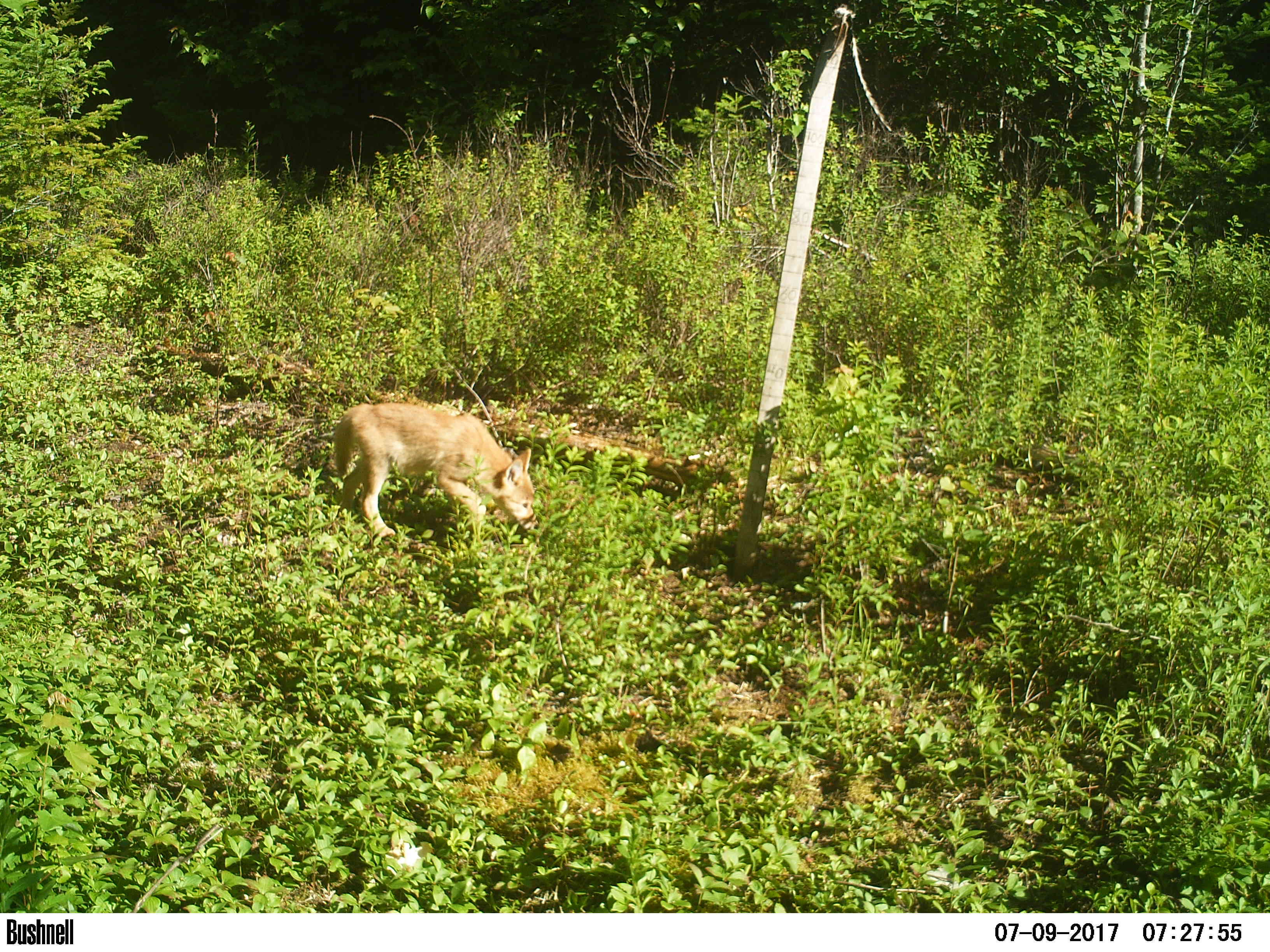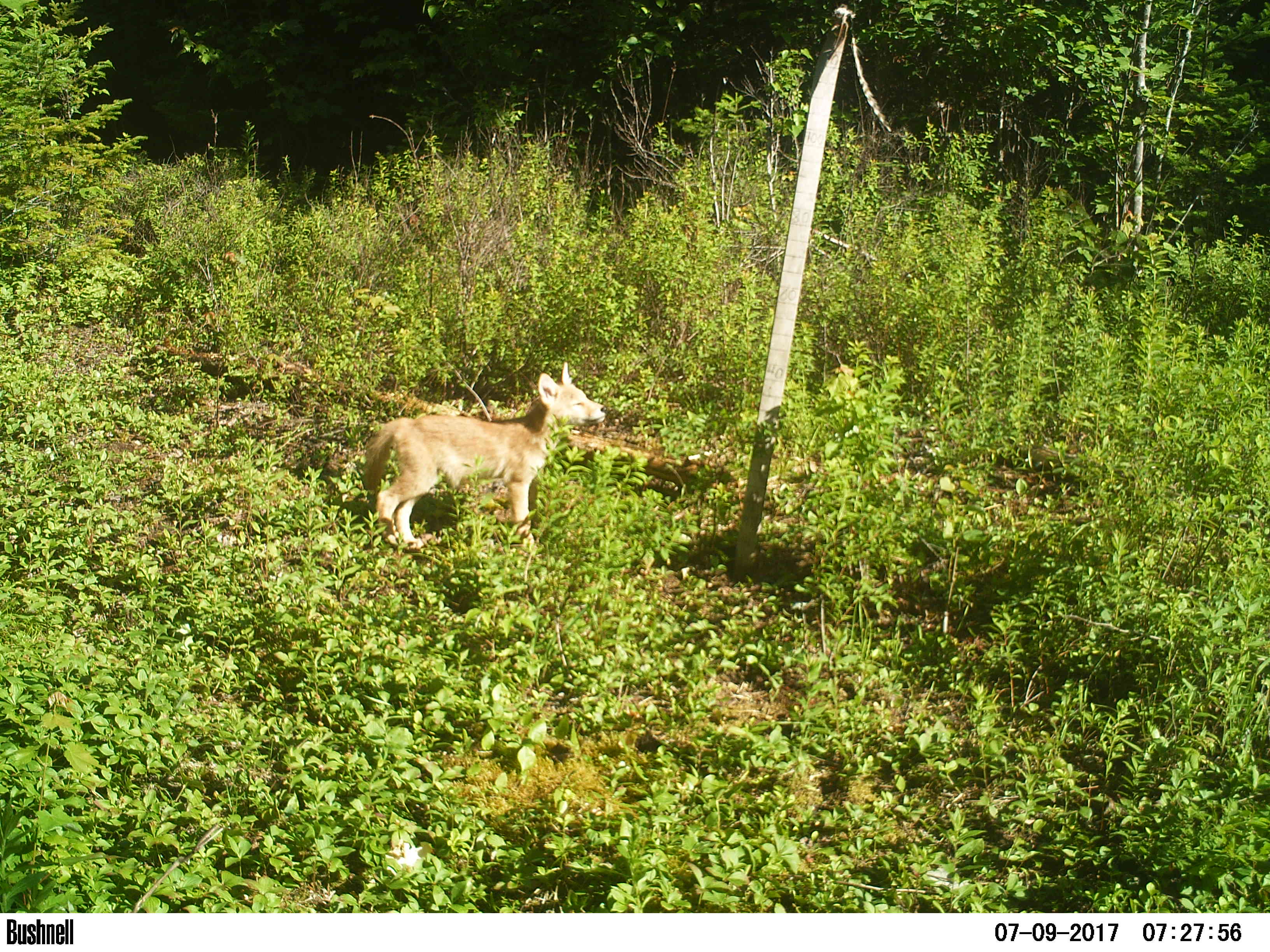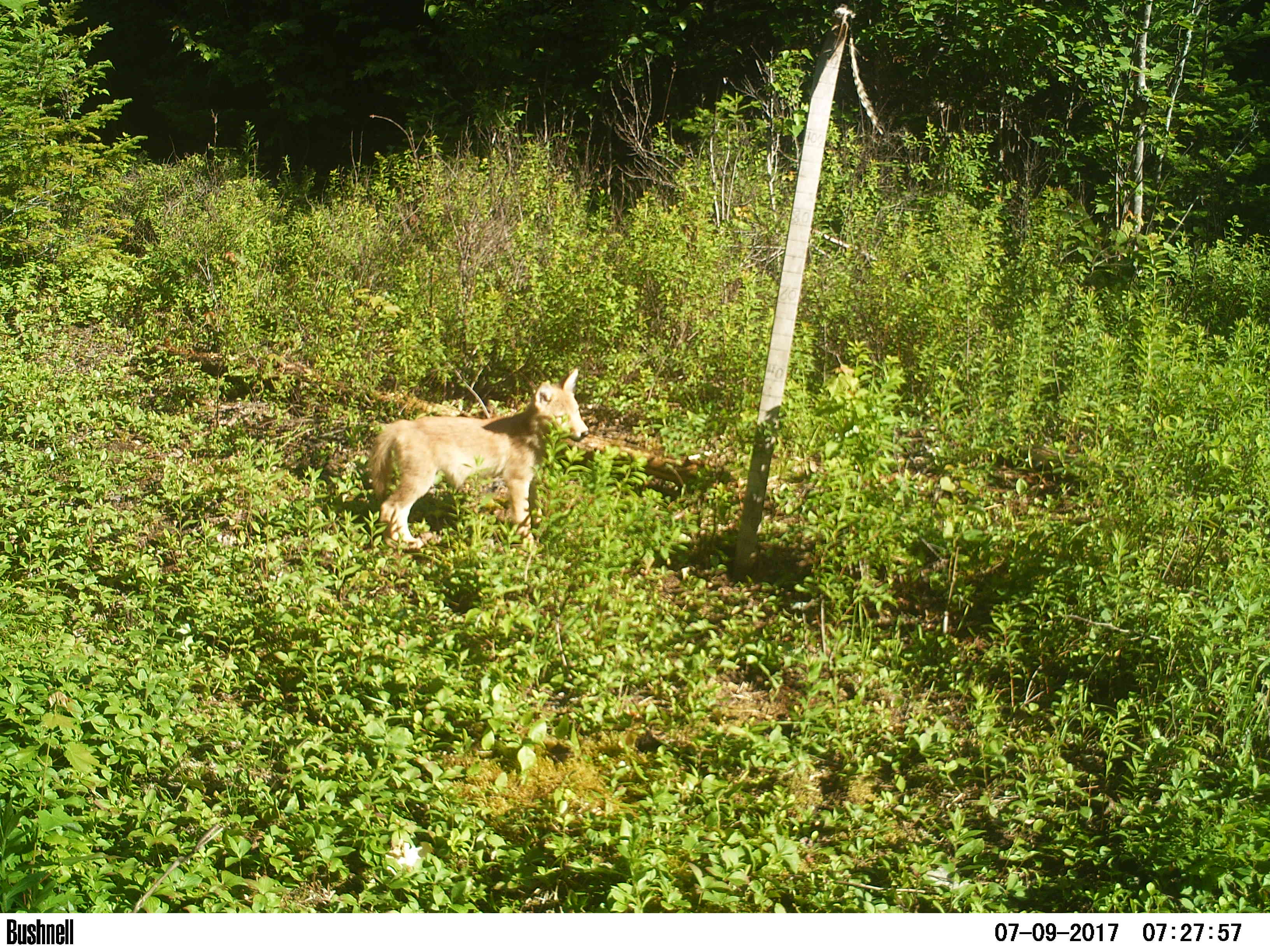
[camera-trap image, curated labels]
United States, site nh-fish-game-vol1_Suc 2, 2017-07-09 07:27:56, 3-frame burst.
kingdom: Animalia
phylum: Chordata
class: Mammalia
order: Carnivora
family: Canidae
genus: Canis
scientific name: Canis latrans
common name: coyote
Coyote (Canis latrans).